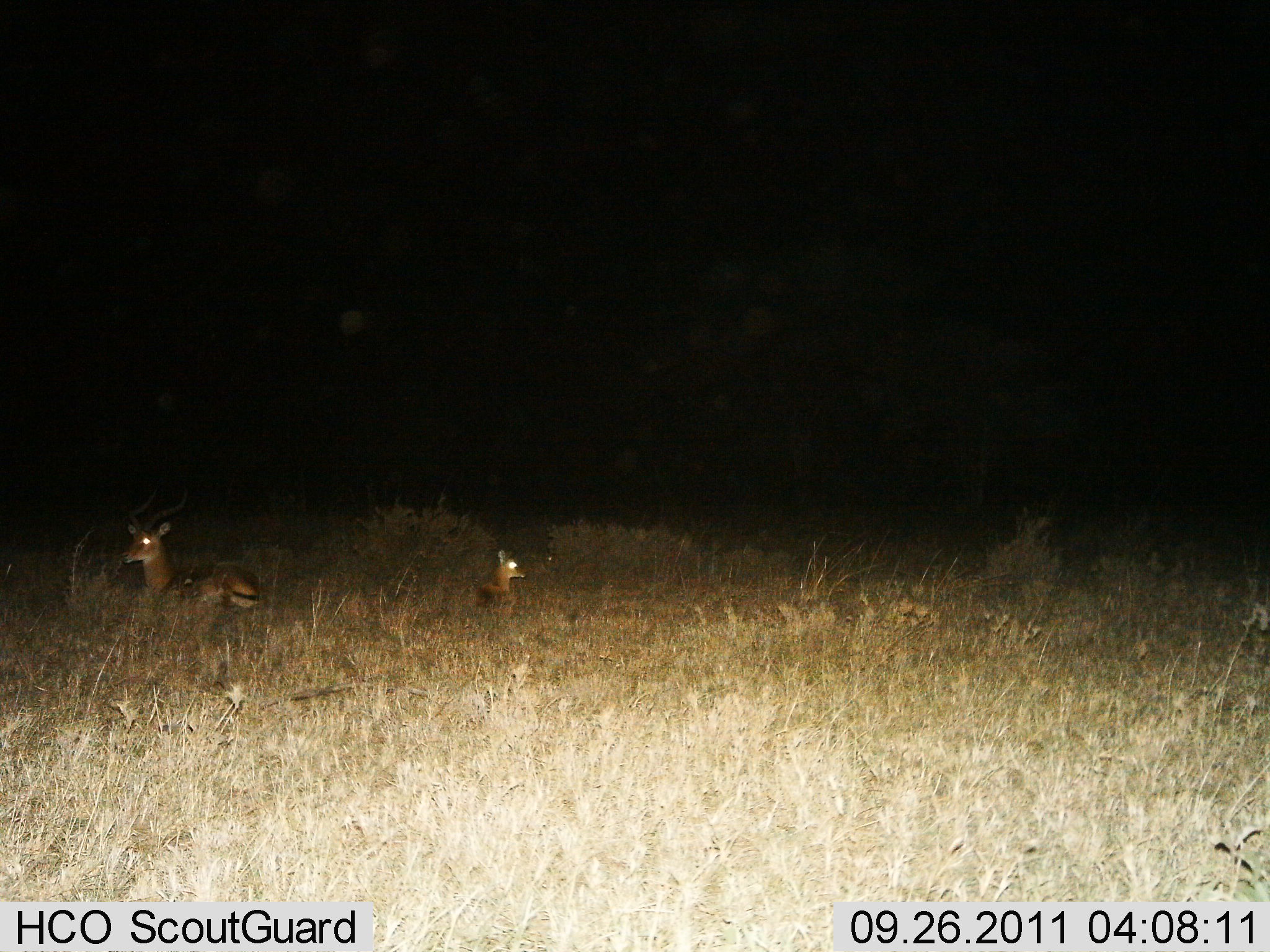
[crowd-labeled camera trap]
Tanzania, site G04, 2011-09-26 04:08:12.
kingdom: Animalia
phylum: Chordata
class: Mammalia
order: Artiodactyla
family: Bovidae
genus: Eudorcas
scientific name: Eudorcas thomsonii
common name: thomson's gazelle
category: gazellethomsons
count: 2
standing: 0%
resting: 100%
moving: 0%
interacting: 0%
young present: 56%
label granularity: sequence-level